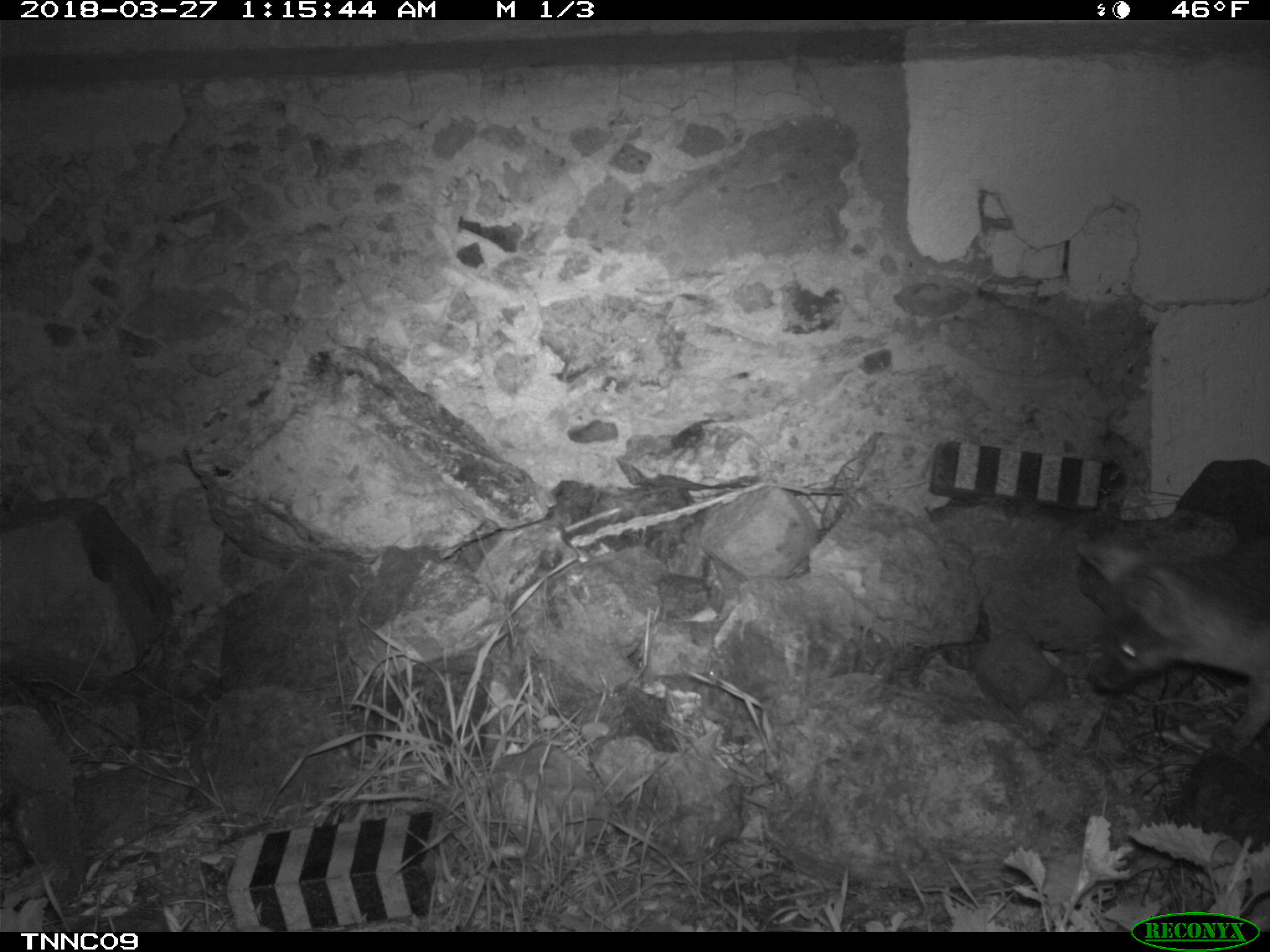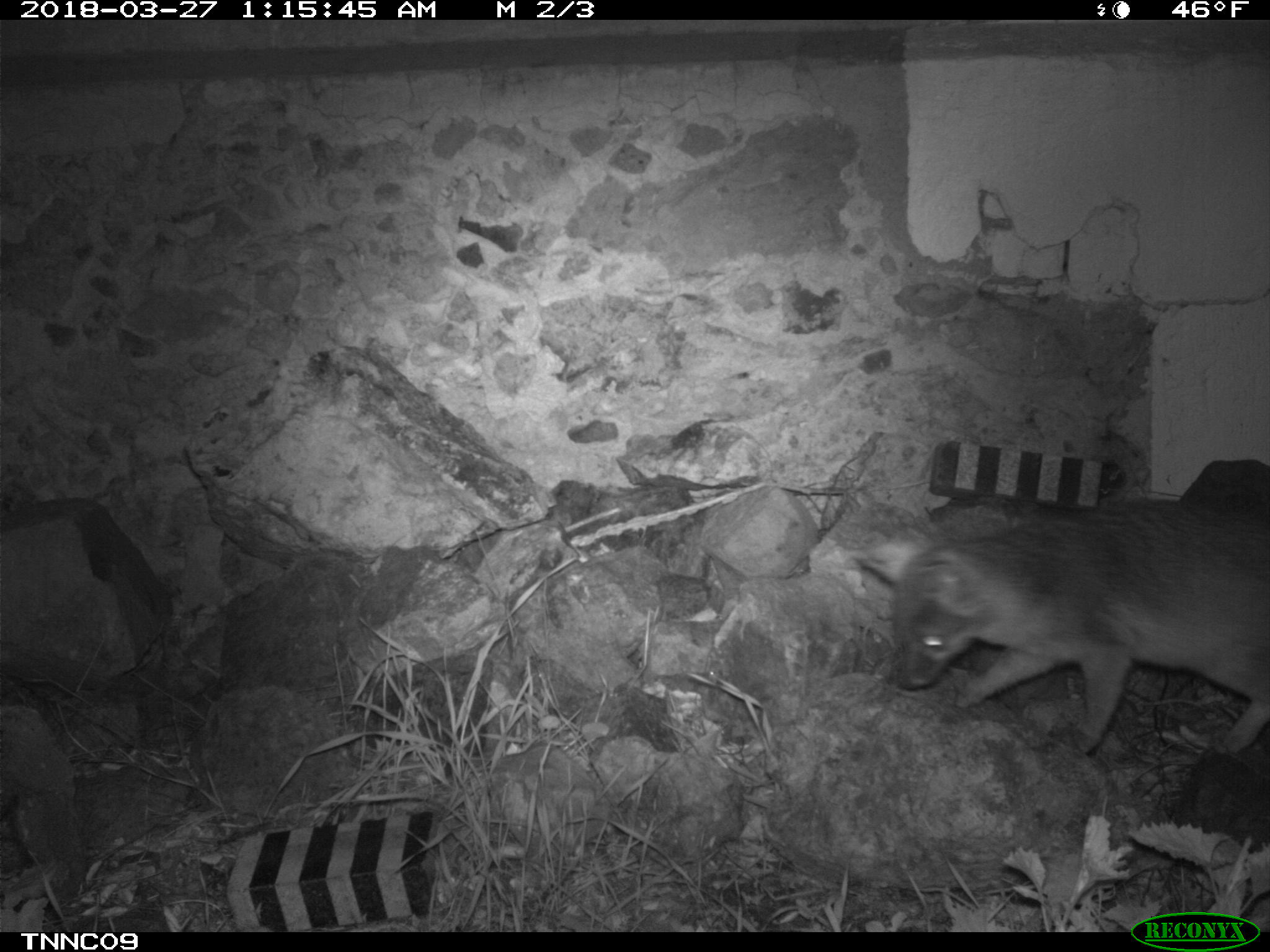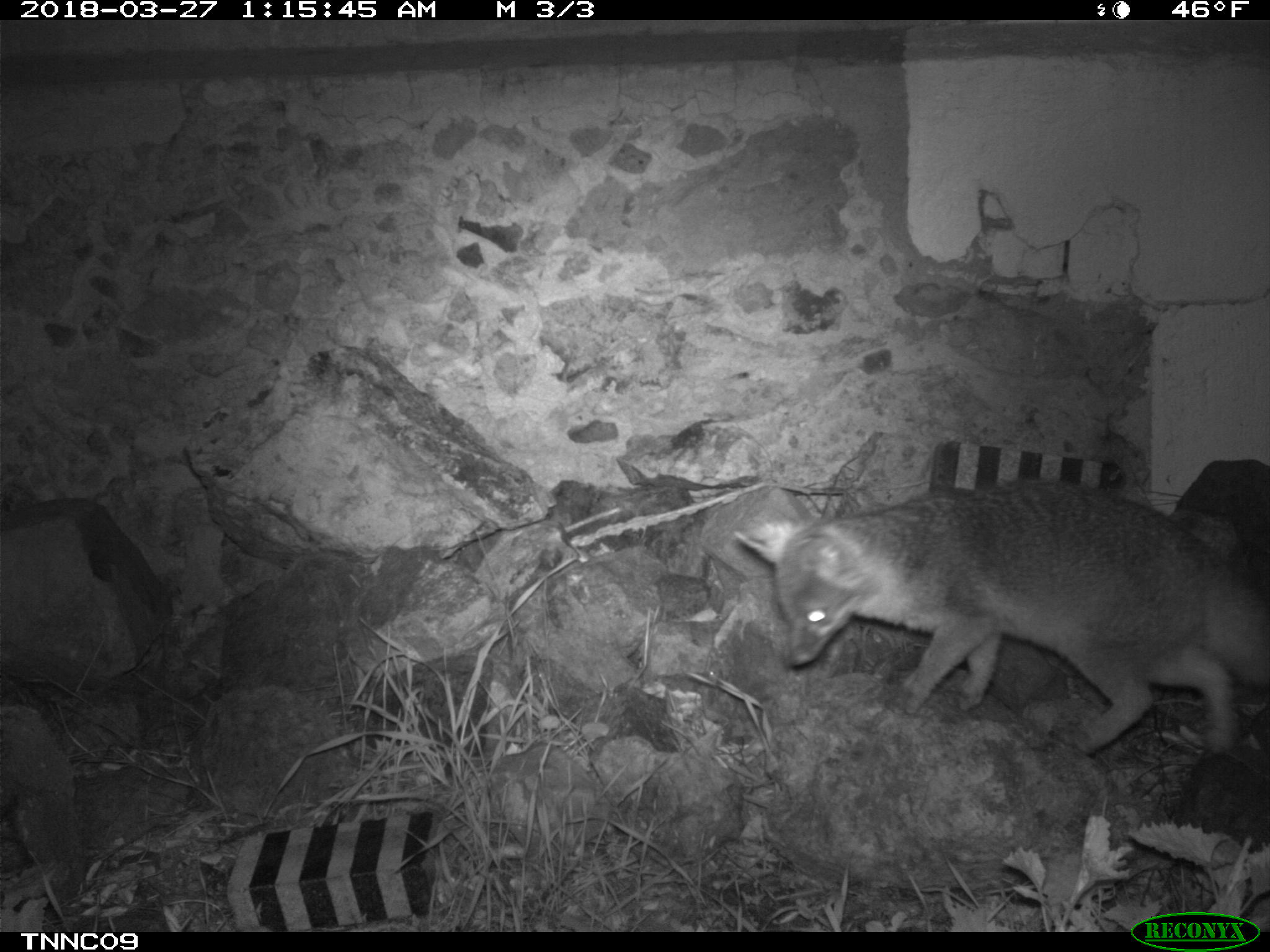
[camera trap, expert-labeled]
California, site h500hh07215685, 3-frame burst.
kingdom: Animalia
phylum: Chordata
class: Mammalia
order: Carnivora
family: Canidae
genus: Urocyon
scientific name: Urocyon littoralis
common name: island fox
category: fox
Fox (island fox) (Urocyon littoralis).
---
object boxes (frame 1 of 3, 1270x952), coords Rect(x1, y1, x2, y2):
fox: Rect(1075, 540, 1269, 752)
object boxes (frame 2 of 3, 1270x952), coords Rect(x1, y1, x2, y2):
fox: Rect(854, 503, 1269, 755)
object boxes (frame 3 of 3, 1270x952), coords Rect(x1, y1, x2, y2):
fox: Rect(730, 475, 1267, 751)